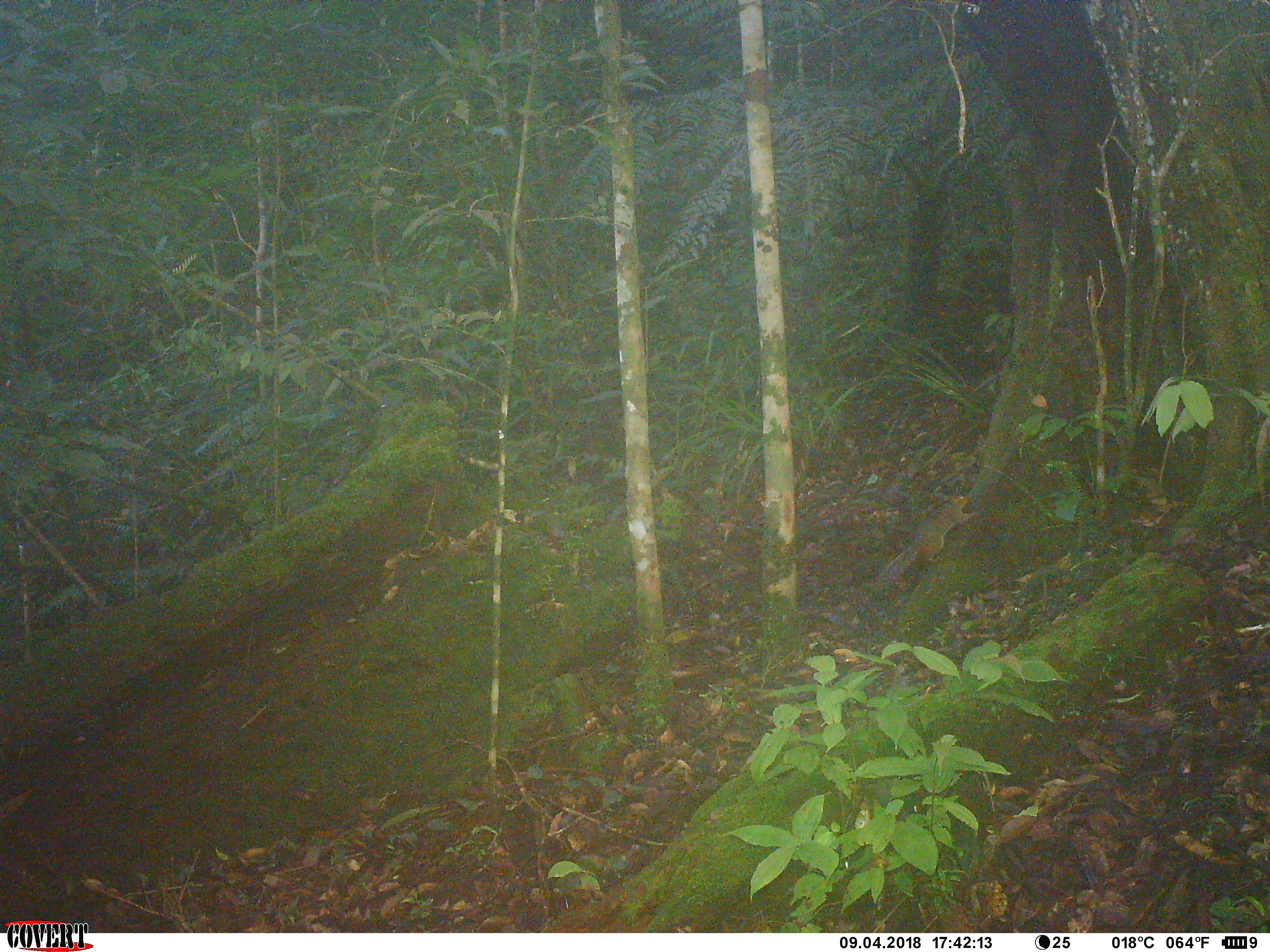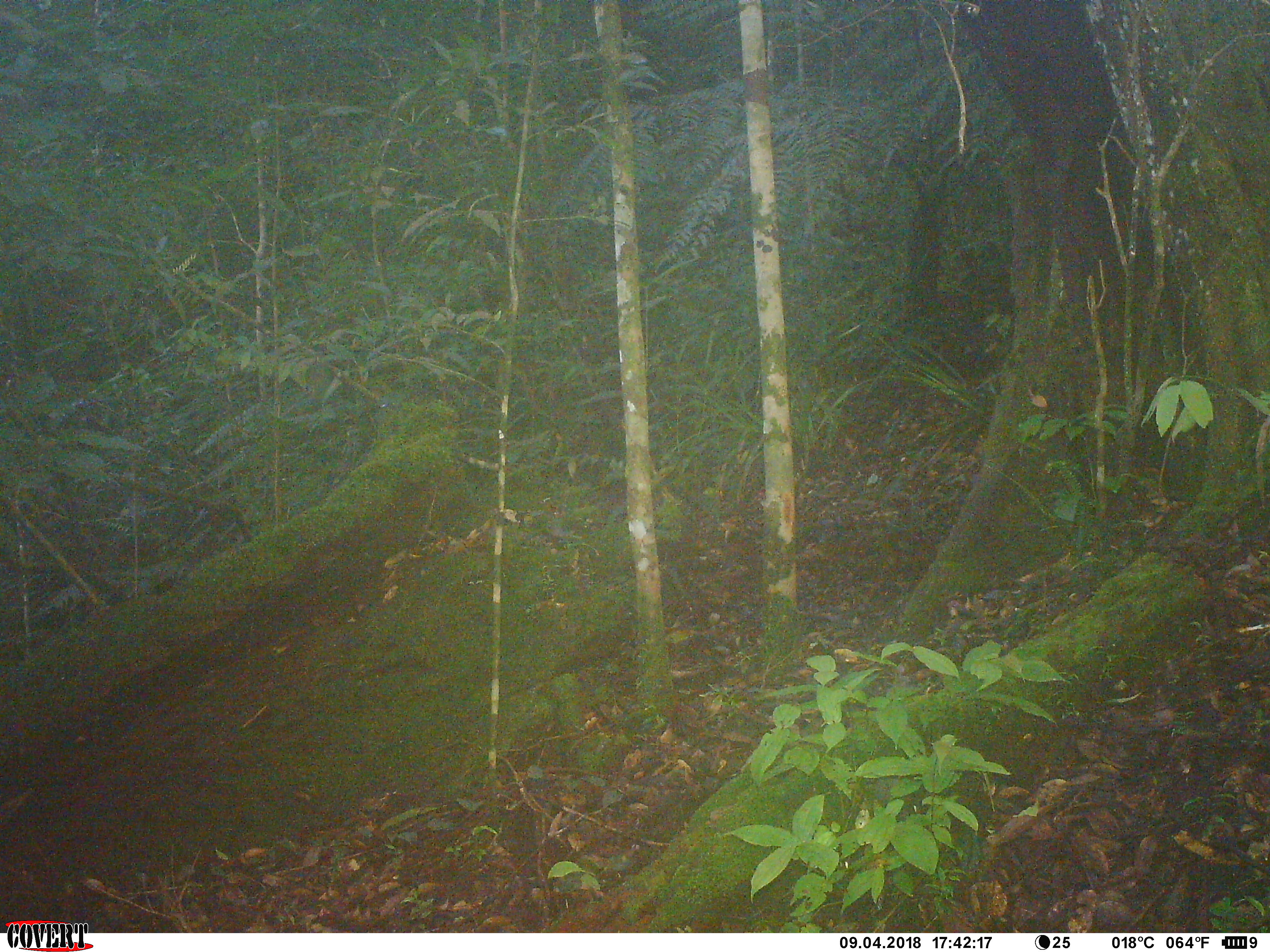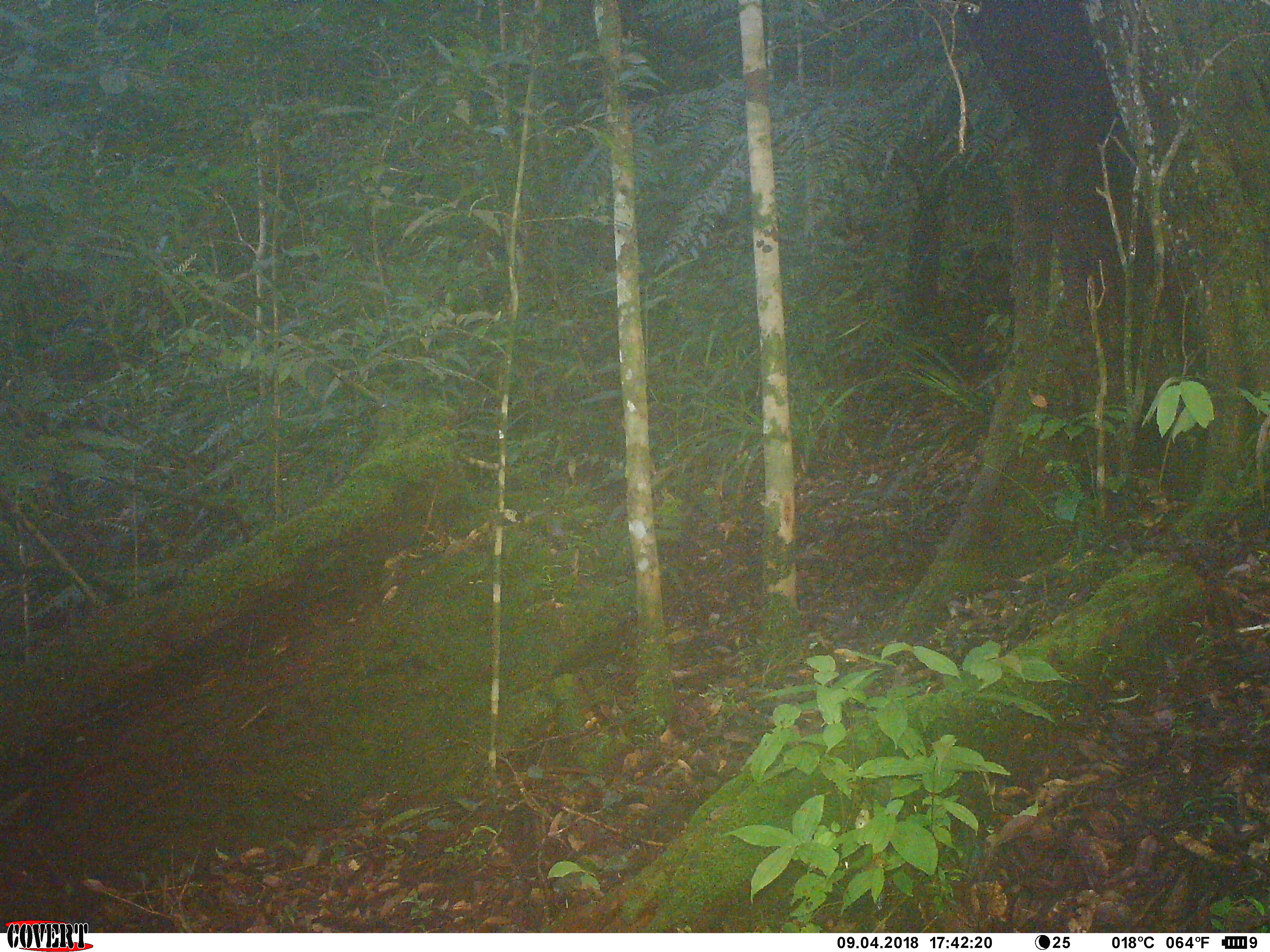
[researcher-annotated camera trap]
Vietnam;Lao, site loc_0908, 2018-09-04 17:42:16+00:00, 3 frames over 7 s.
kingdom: Animalia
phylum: Chordata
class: Mammalia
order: Rodentia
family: Sciuridae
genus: Dremomys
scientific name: Dremomys rufigenis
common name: red-cheeked squirrel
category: red cheeked squirrel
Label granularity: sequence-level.